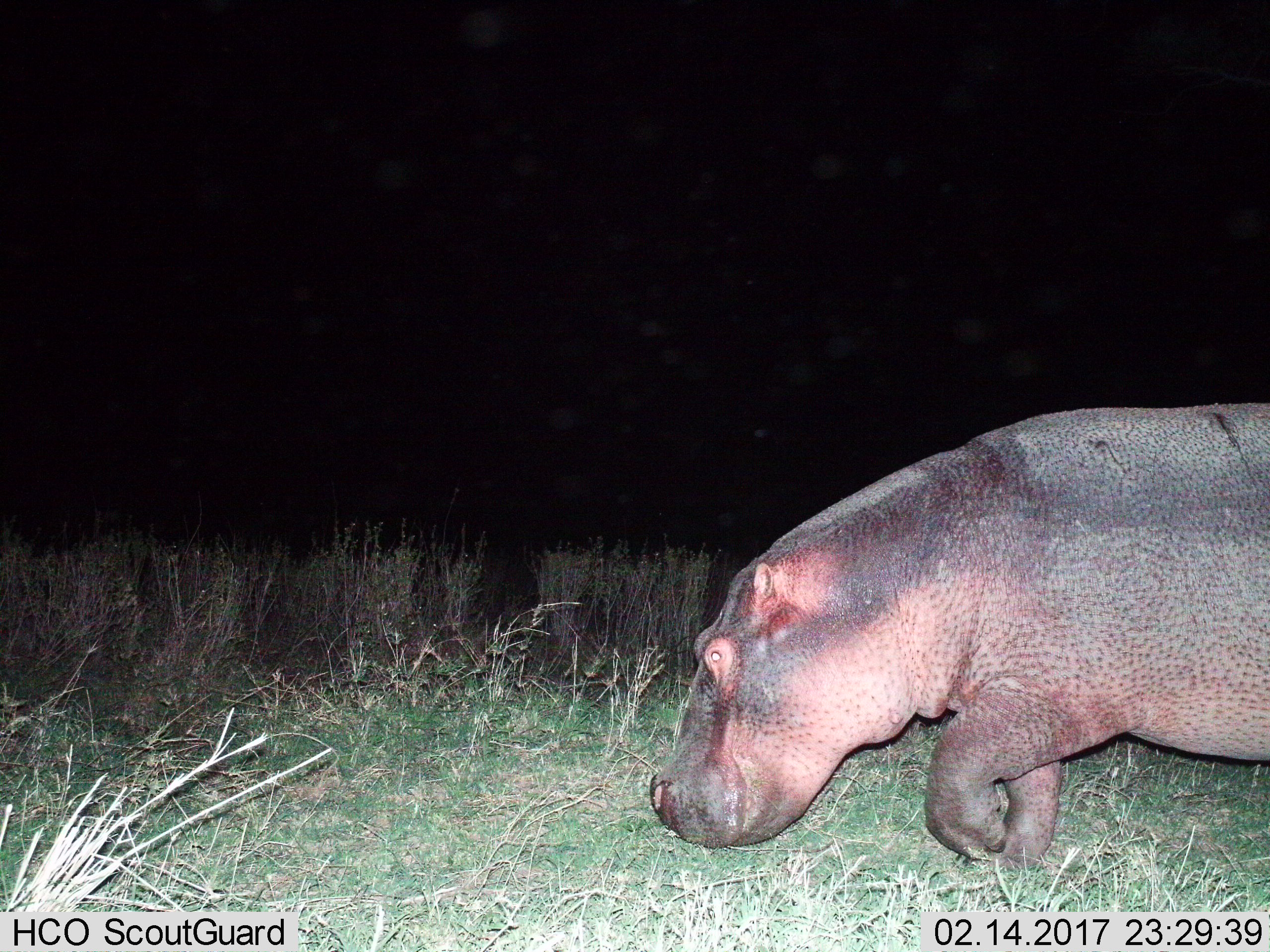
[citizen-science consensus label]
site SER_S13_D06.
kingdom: Animalia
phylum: Chordata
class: Mammalia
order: Artiodactyla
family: Hippopotamidae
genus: Hippopotamus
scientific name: Hippopotamus amphibius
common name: hippopotamus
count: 1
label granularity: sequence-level